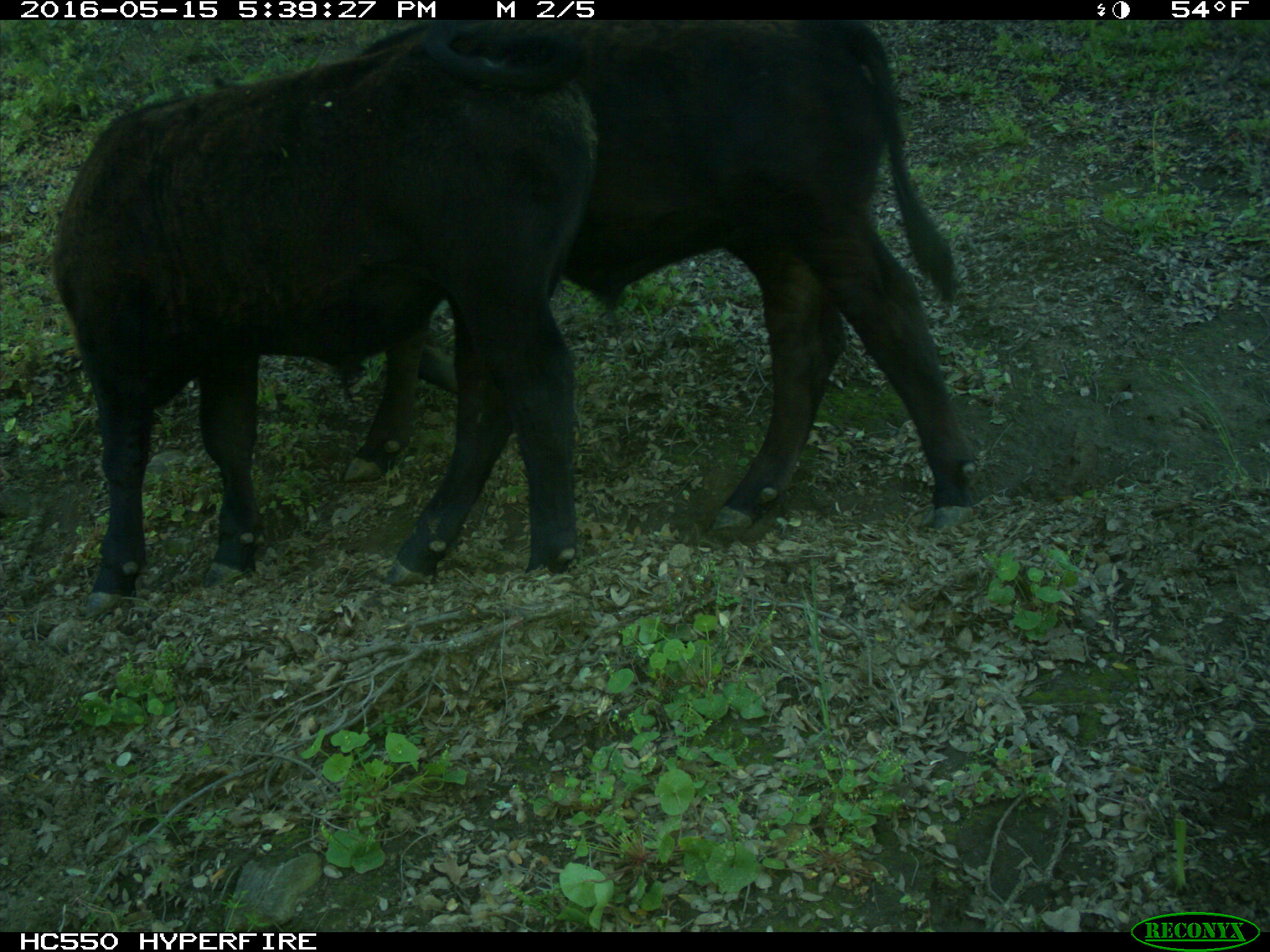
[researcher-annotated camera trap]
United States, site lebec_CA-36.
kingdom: Animalia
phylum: Chordata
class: Mammalia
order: Artiodactyla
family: Bovidae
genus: Bos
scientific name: Bos taurus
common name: domestic cow